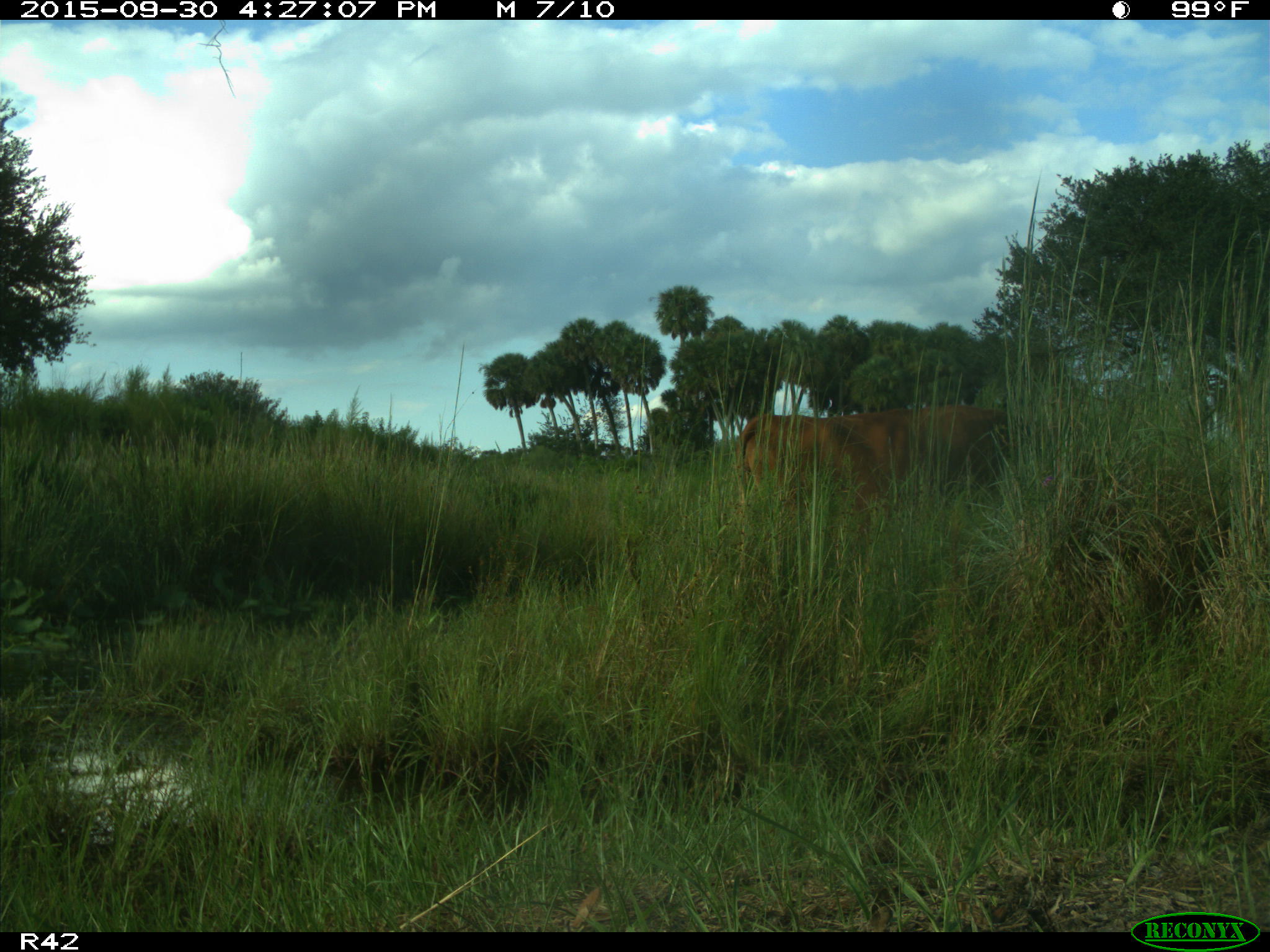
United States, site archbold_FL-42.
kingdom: Animalia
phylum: Chordata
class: Mammalia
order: Artiodactyla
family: Bovidae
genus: Bos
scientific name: Bos taurus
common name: domestic cow